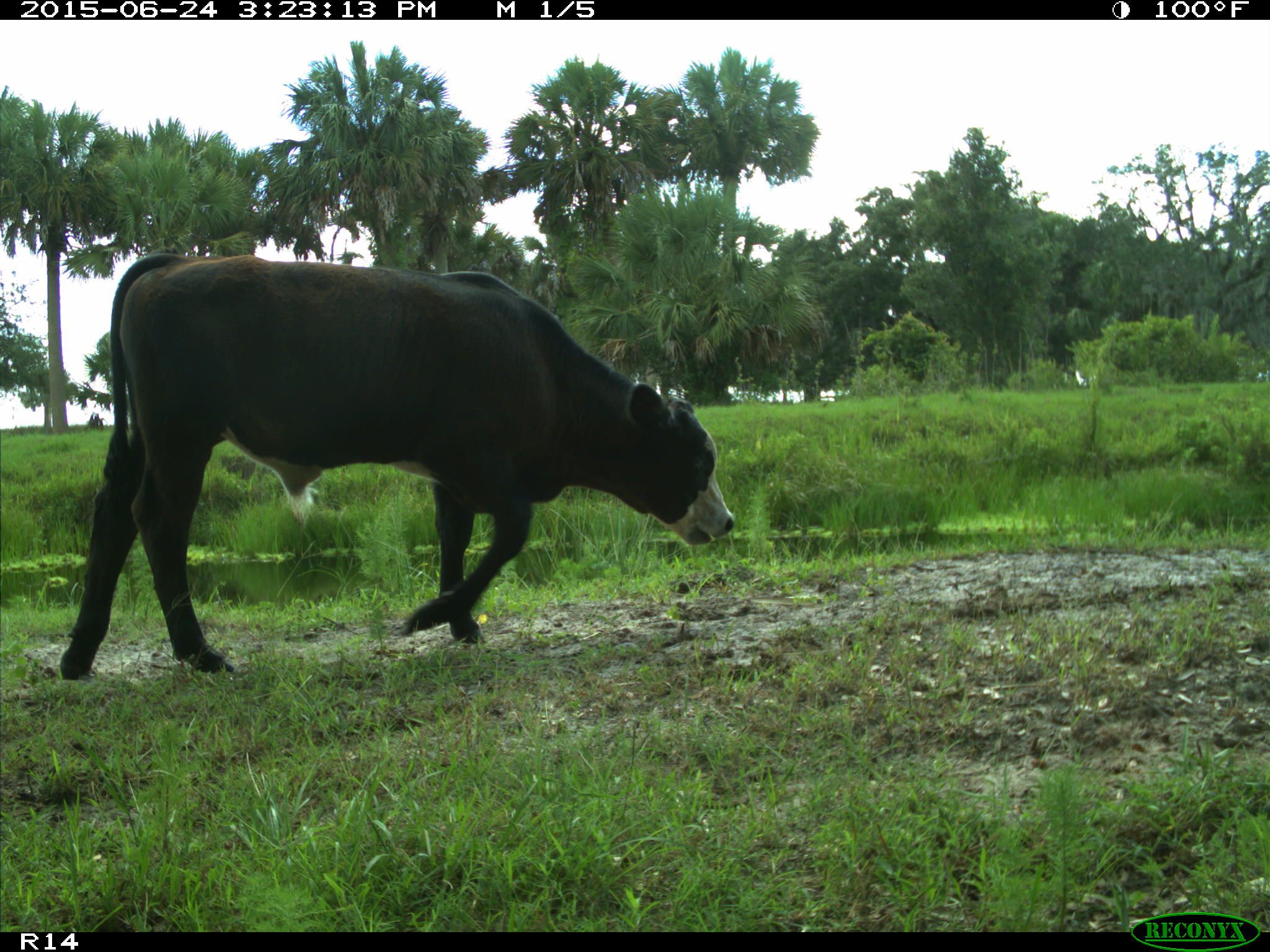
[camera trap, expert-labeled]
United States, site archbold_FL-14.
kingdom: Animalia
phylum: Chordata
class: Mammalia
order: Artiodactyla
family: Bovidae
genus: Bos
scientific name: Bos taurus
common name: domestic cow